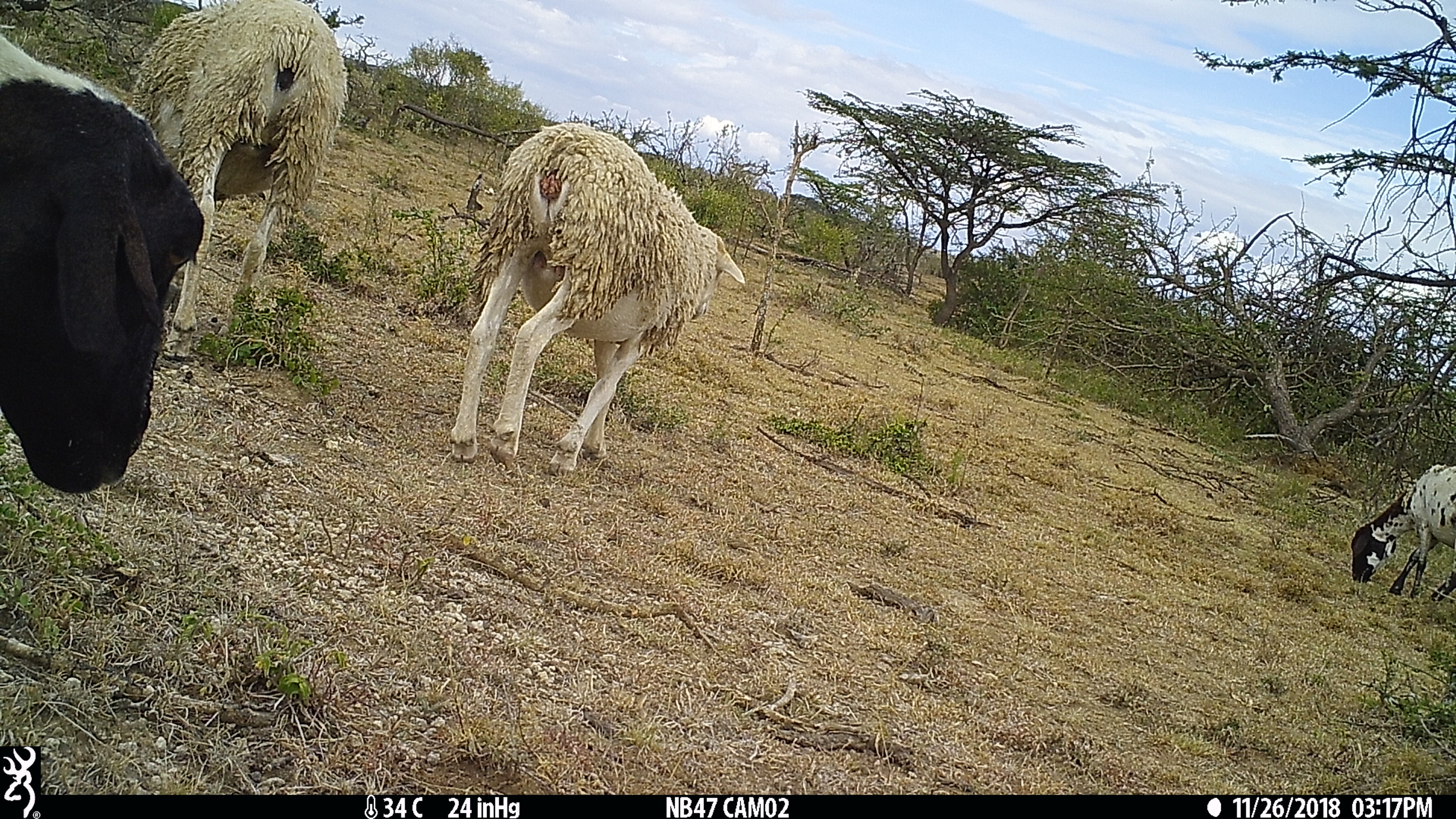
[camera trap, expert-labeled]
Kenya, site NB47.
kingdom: Animalia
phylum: Chordata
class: Mammalia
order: Artiodactyla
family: Bovidae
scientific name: Bovidae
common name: sheep or goat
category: shoat